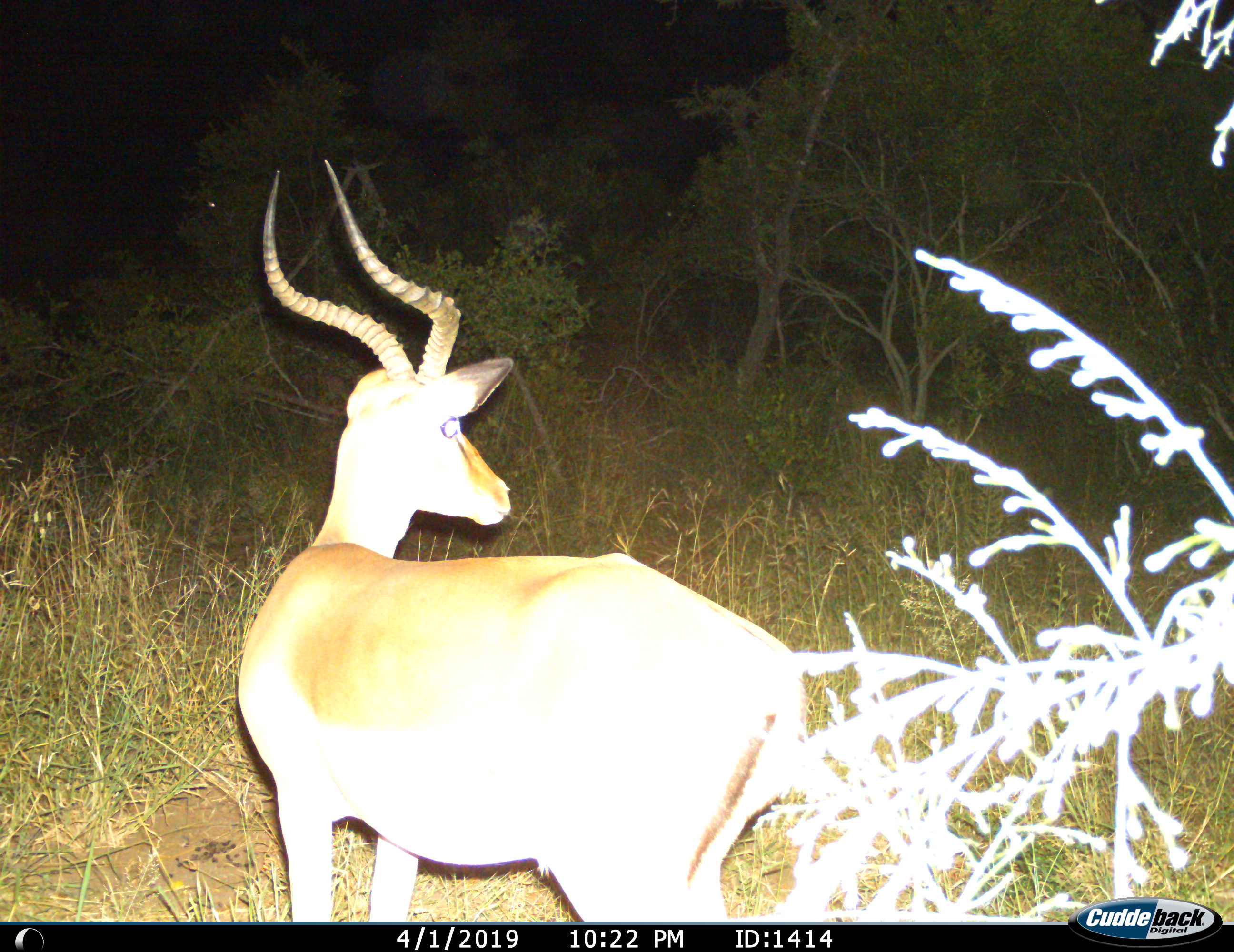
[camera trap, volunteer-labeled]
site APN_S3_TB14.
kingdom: Animalia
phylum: Chordata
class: Mammalia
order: Artiodactyla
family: Bovidae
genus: Aepyceros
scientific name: Aepyceros melampus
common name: impala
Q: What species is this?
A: Impala (Aepyceros melampus).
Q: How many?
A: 1.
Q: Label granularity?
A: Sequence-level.